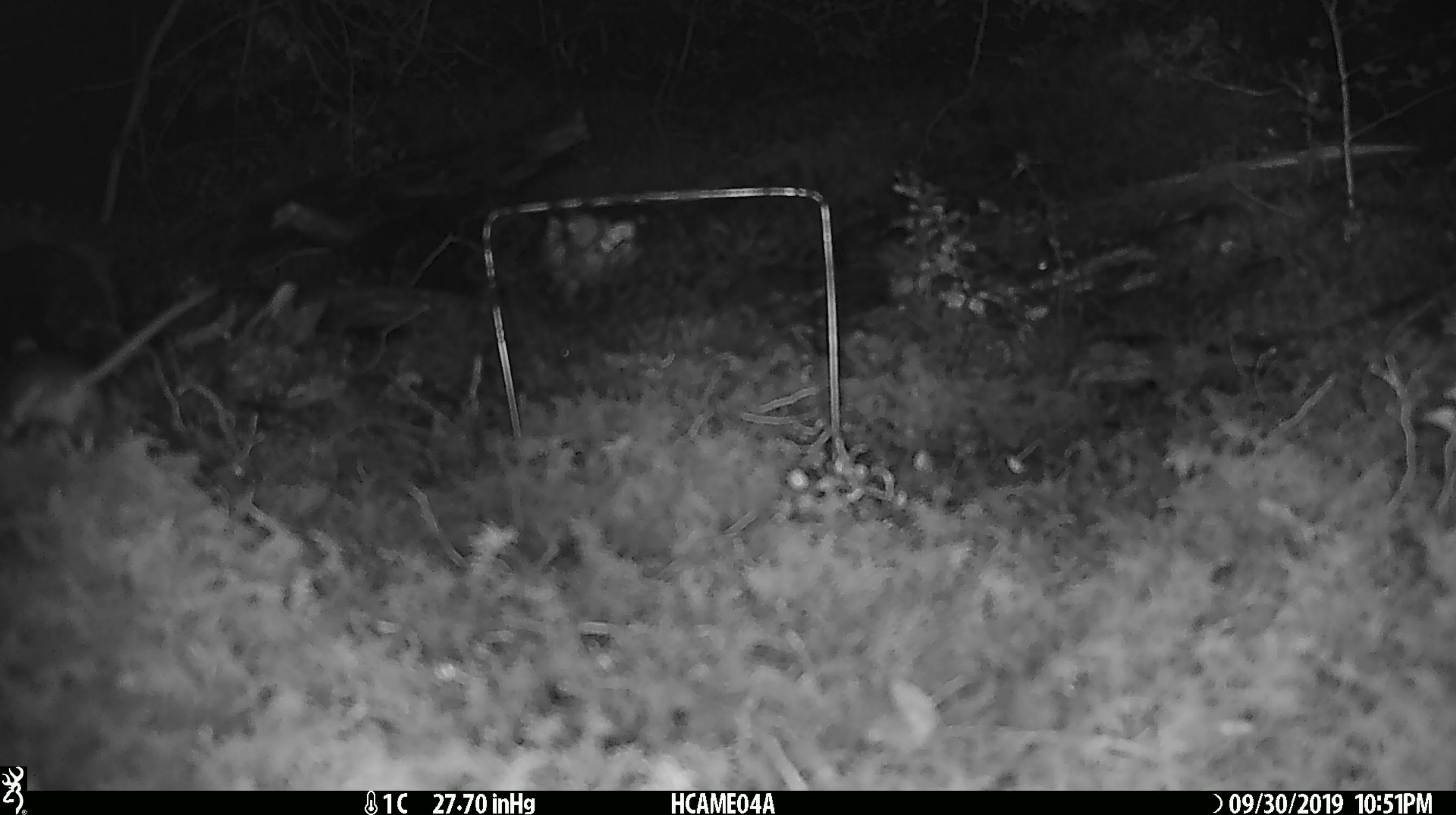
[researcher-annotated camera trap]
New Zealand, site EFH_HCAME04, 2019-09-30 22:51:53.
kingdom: Animalia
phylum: Chordata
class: Mammalia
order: Rodentia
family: Muridae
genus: Mus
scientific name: Mus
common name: mouse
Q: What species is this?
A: Mouse (Mus).